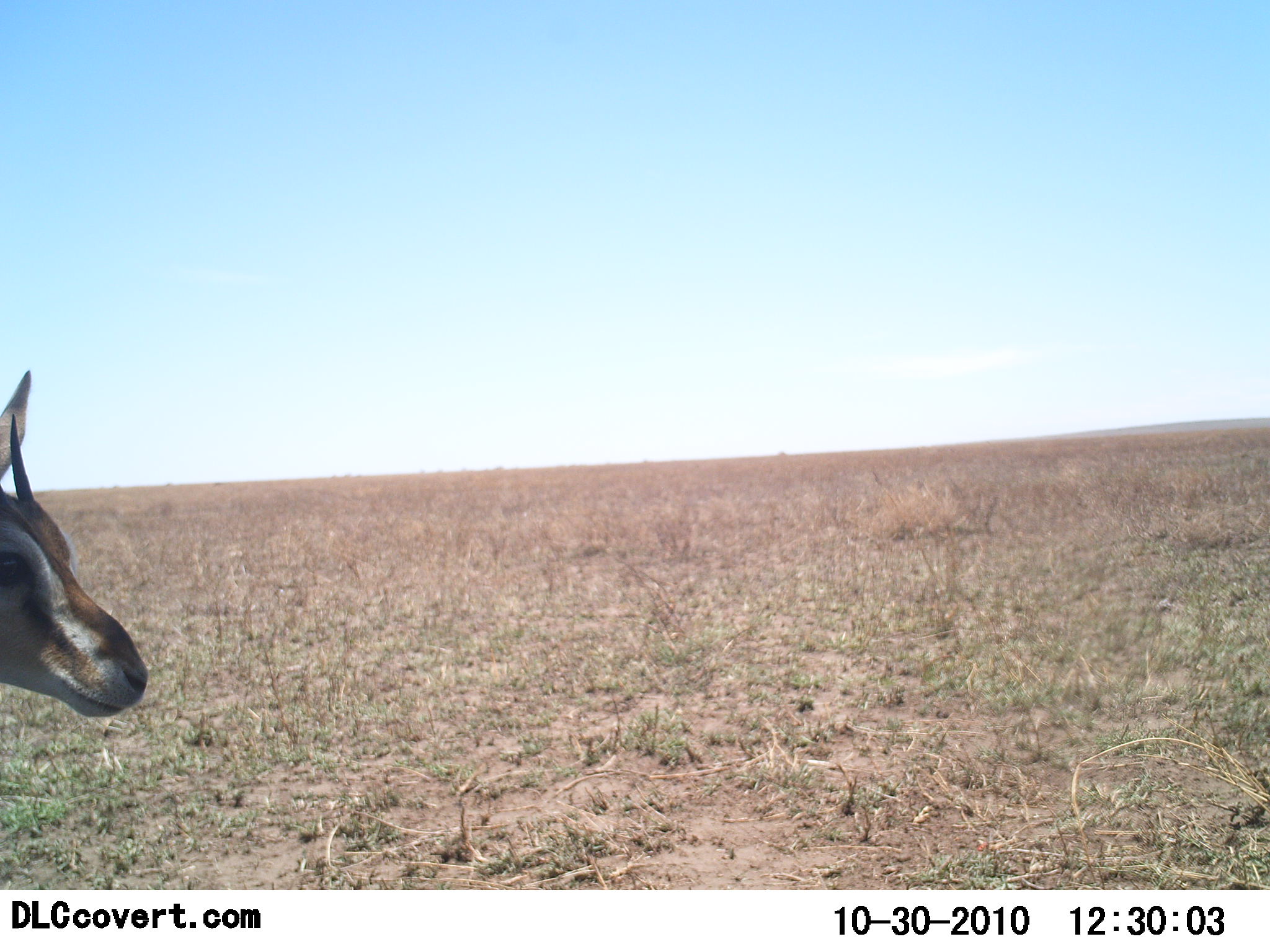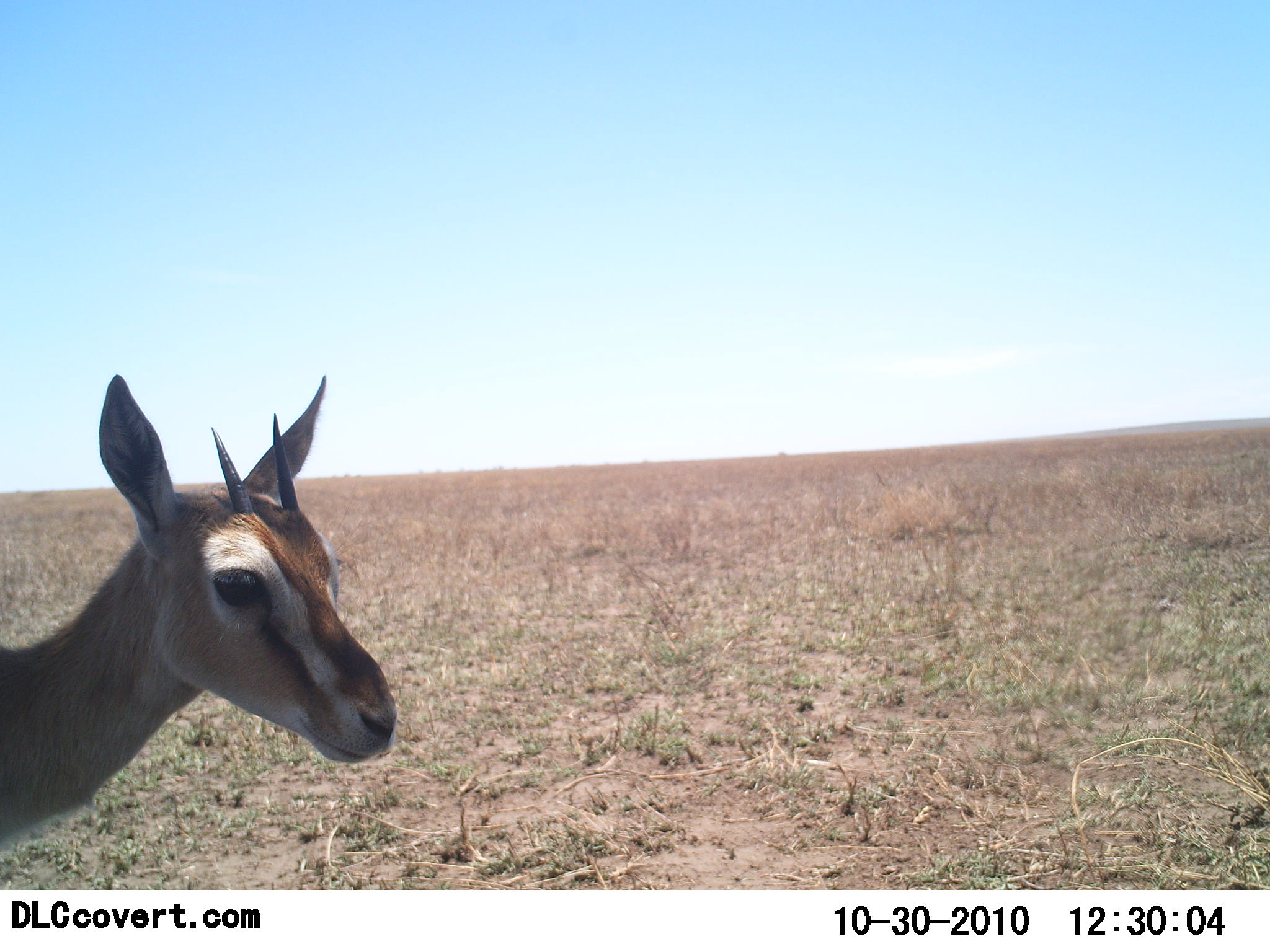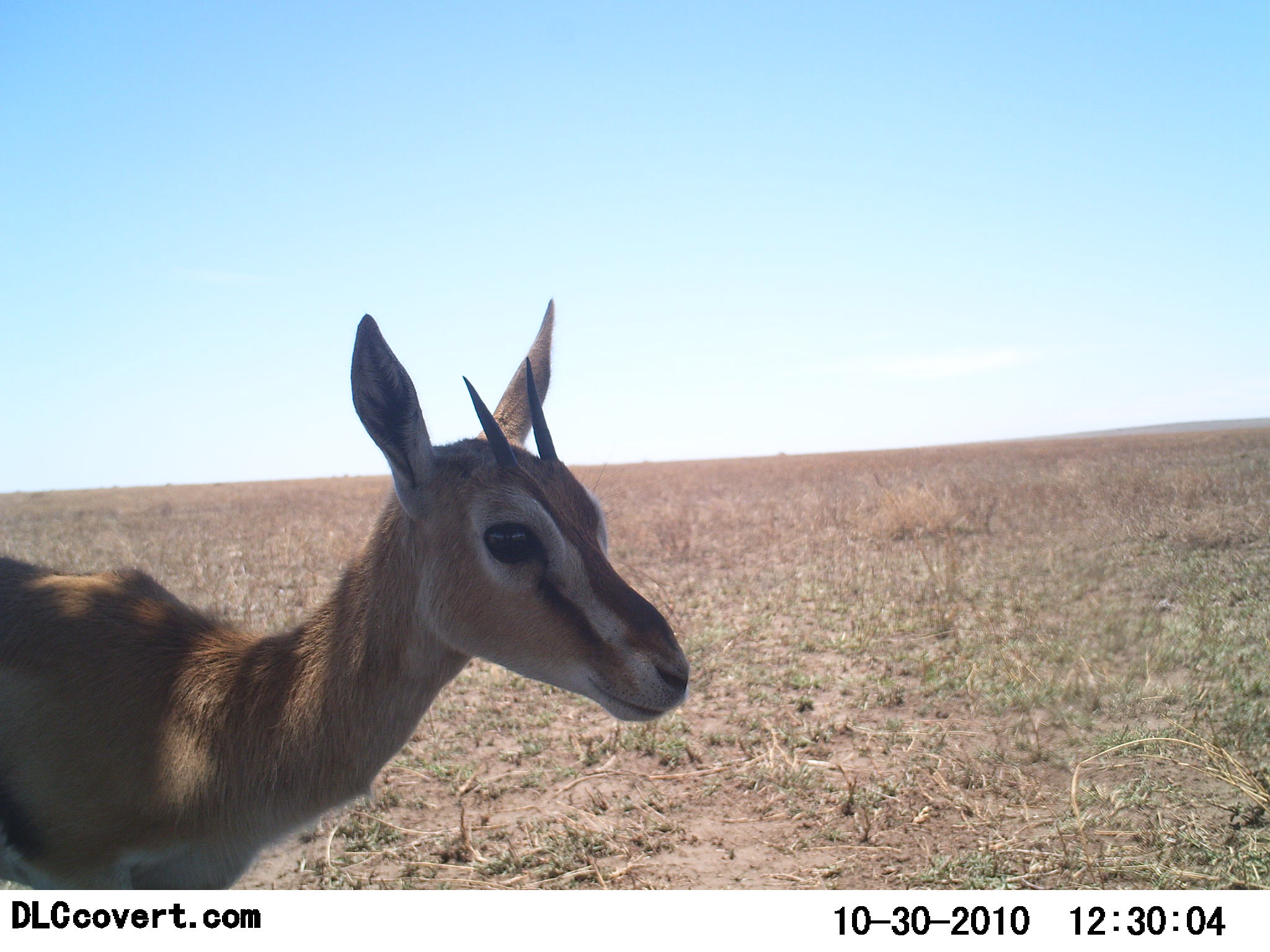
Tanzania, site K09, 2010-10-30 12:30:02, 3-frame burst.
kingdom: Animalia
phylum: Chordata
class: Mammalia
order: Artiodactyla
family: Bovidae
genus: Eudorcas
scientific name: Eudorcas thomsonii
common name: thomson's gazelle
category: gazellethomsons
Gazellethomsons (thomson's gazelle) (Eudorcas thomsonii), count 1. Behavior (volunteer vote fractions): standing 14%, resting 0%, moving 93%, interacting 0%. Young present (vote fraction): 7%. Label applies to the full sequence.